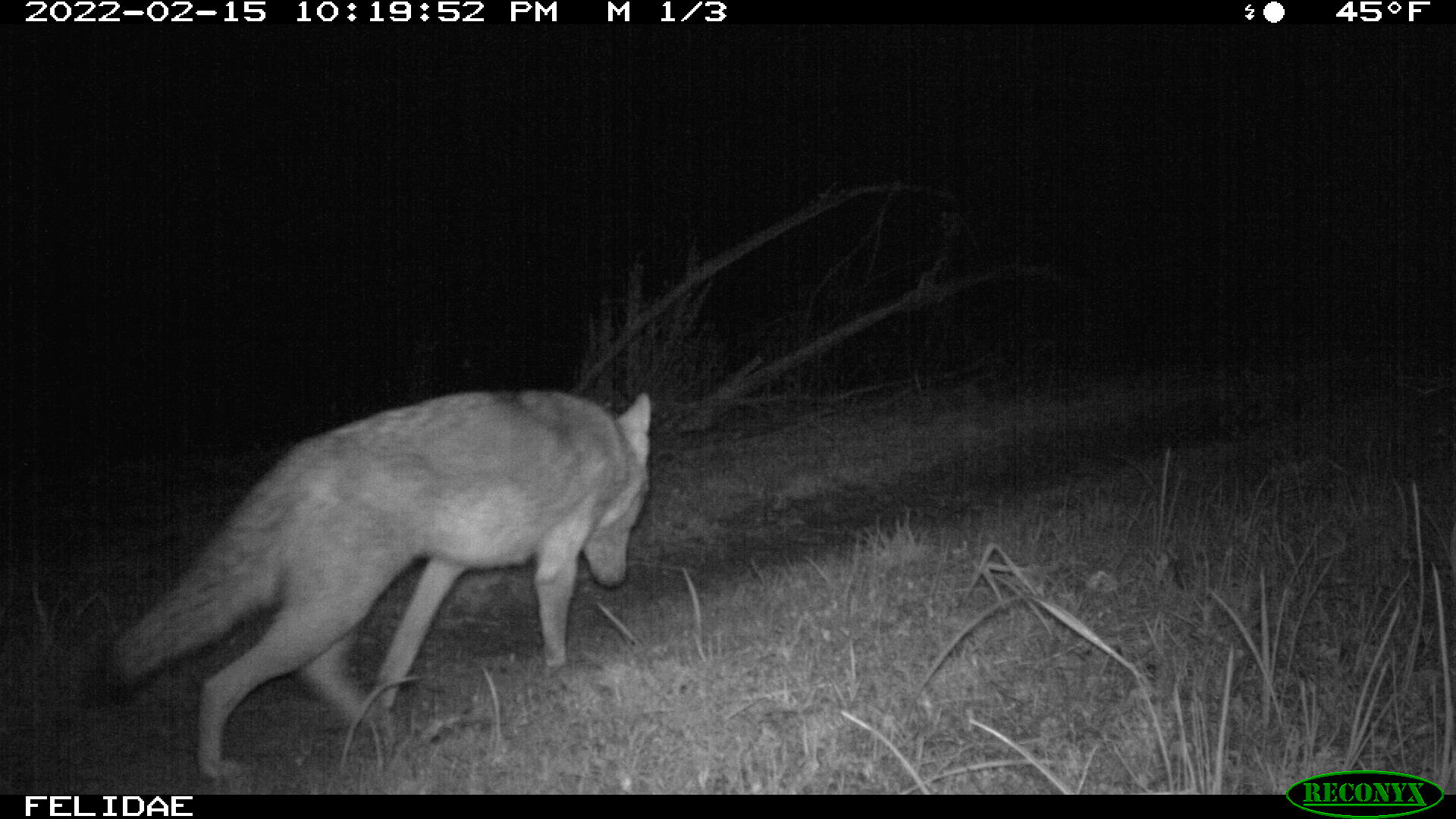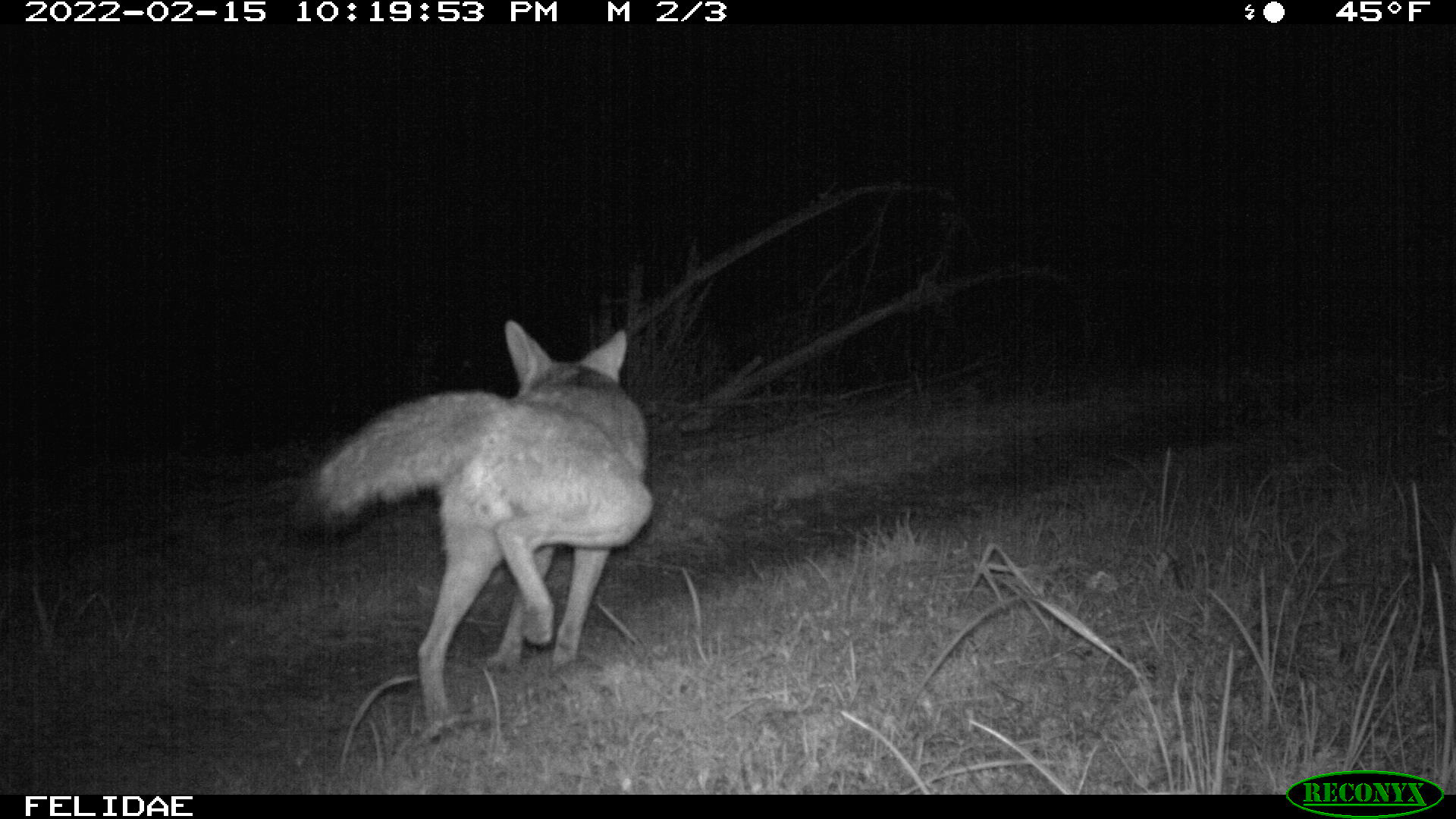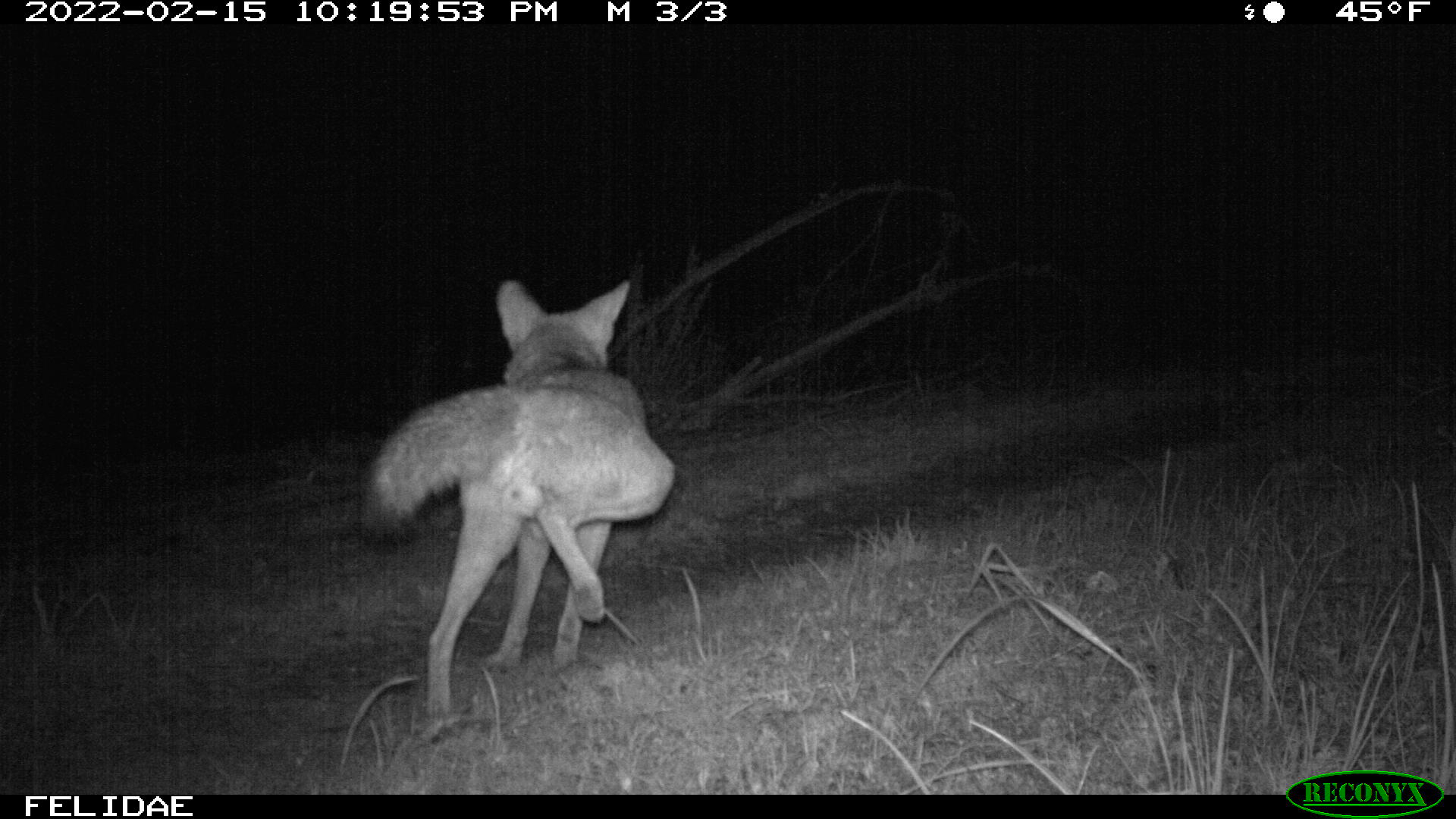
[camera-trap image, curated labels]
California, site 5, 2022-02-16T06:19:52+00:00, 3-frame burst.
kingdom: Animalia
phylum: Chordata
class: Mammalia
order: Carnivora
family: Canidae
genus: Canis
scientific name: Canis latrans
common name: coyote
Coyote (Canis latrans).